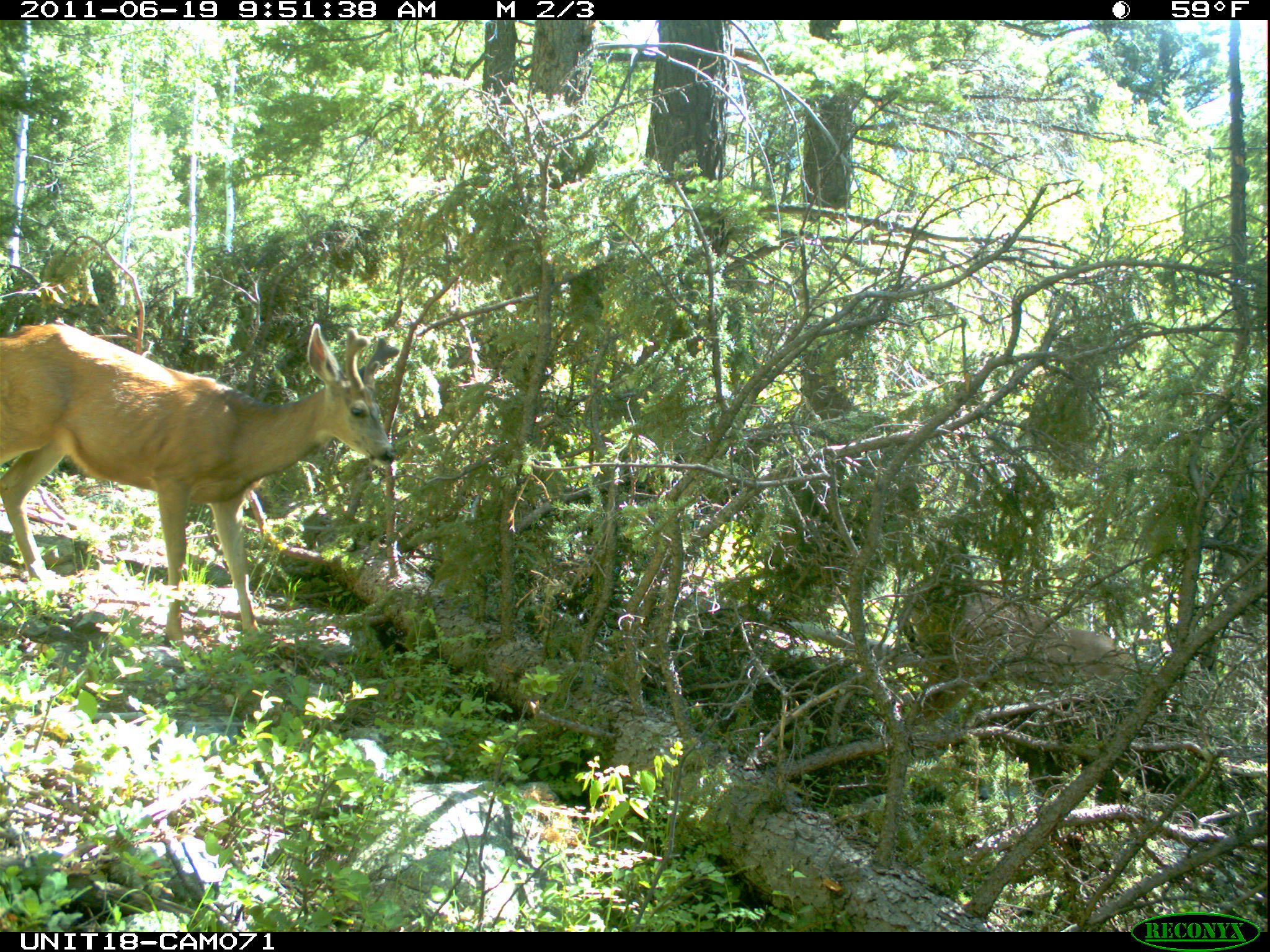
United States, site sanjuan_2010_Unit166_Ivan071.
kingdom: Animalia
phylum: Chordata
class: Mammalia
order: Artiodactyla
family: Cervidae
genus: Odocoileus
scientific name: Odocoileus hemionus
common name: mule deer